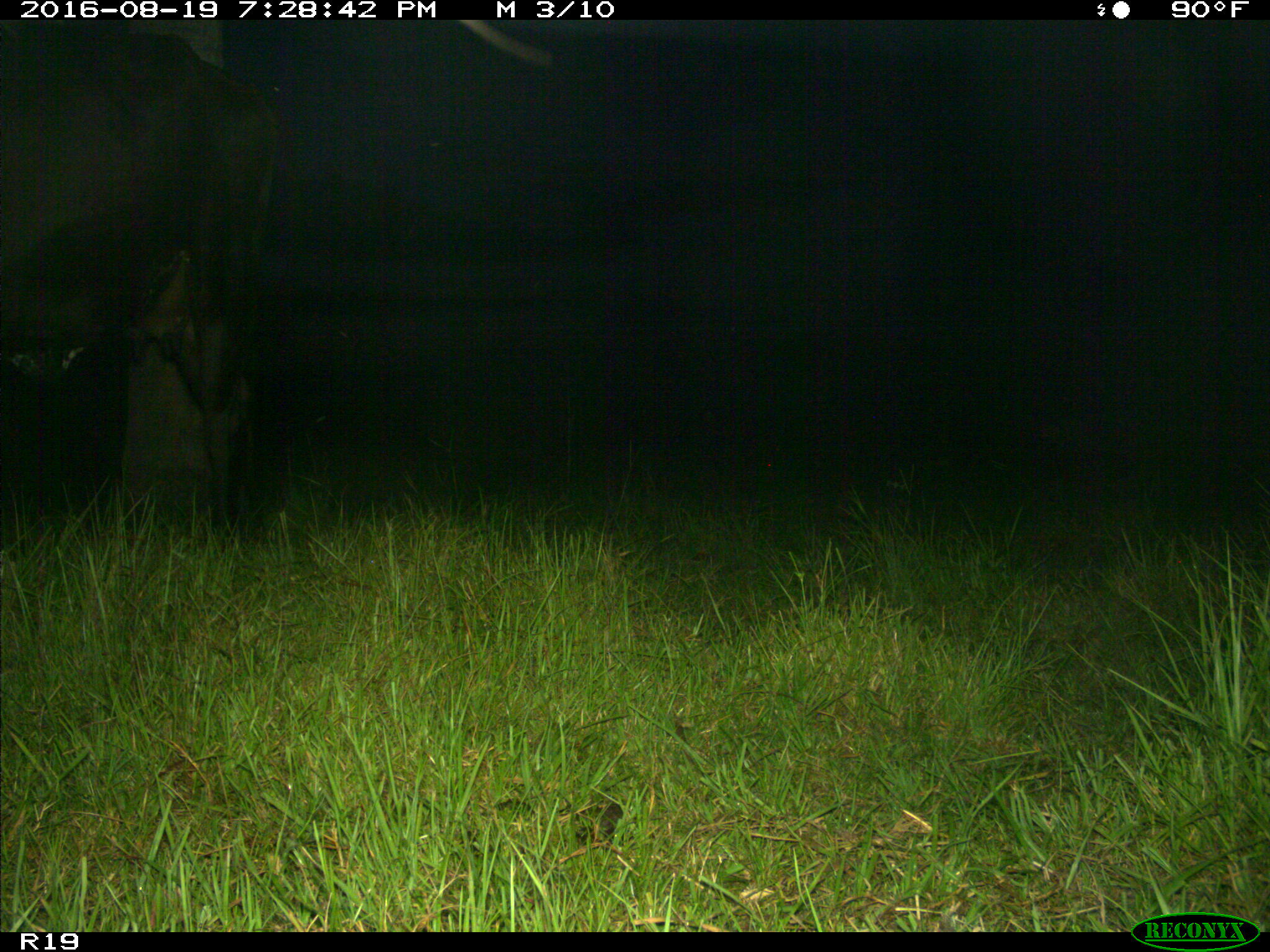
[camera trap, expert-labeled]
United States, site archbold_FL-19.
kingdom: Animalia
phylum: Chordata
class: Mammalia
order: Artiodactyla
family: Bovidae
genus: Bos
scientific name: Bos taurus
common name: domestic cow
Bos taurus (domestic cow).